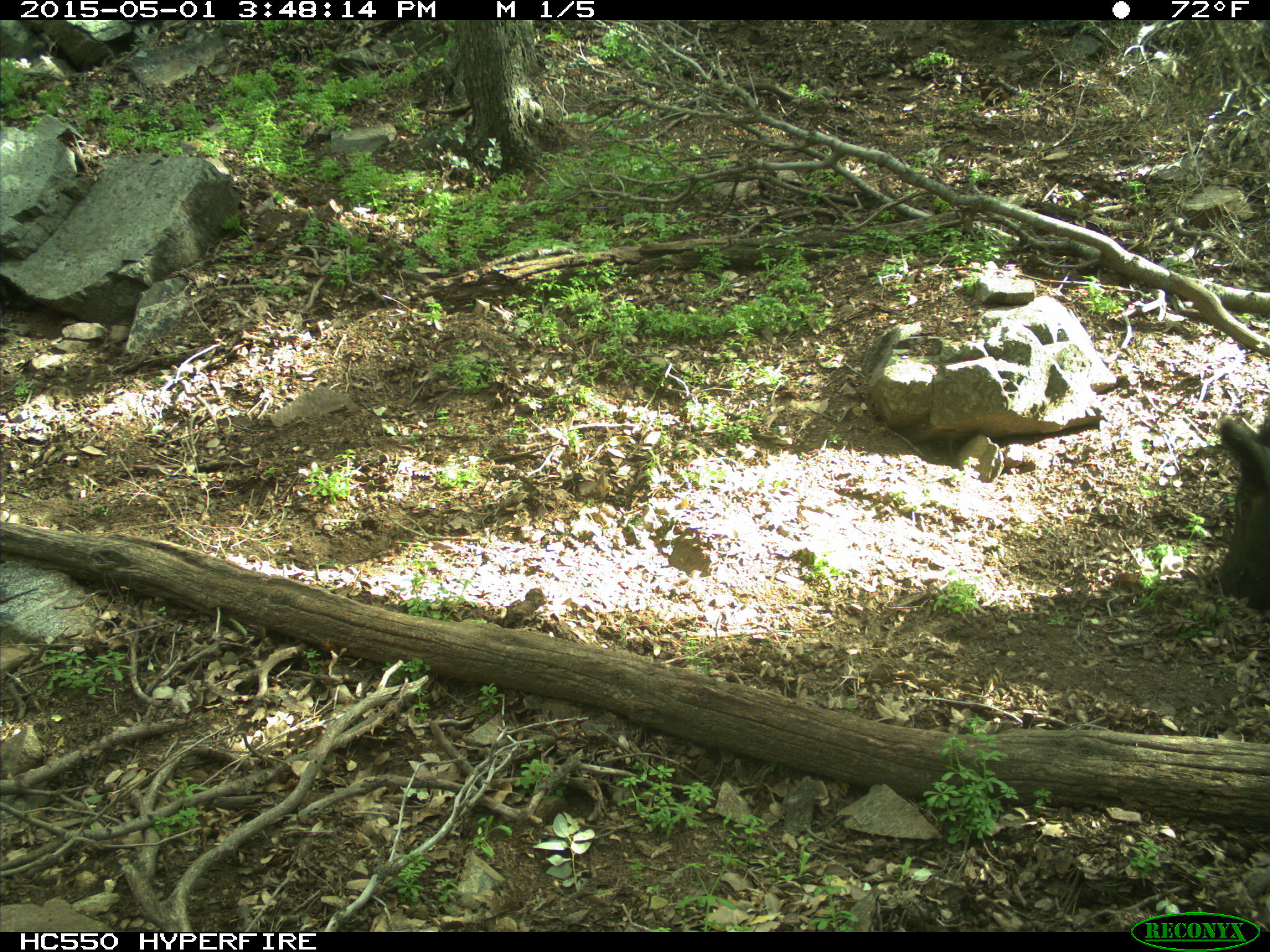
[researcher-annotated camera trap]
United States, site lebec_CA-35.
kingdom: Animalia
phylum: Chordata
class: Mammalia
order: Artiodactyla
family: Suidae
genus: Sus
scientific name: Sus scrofa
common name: wild boar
Sus scrofa (wild boar).